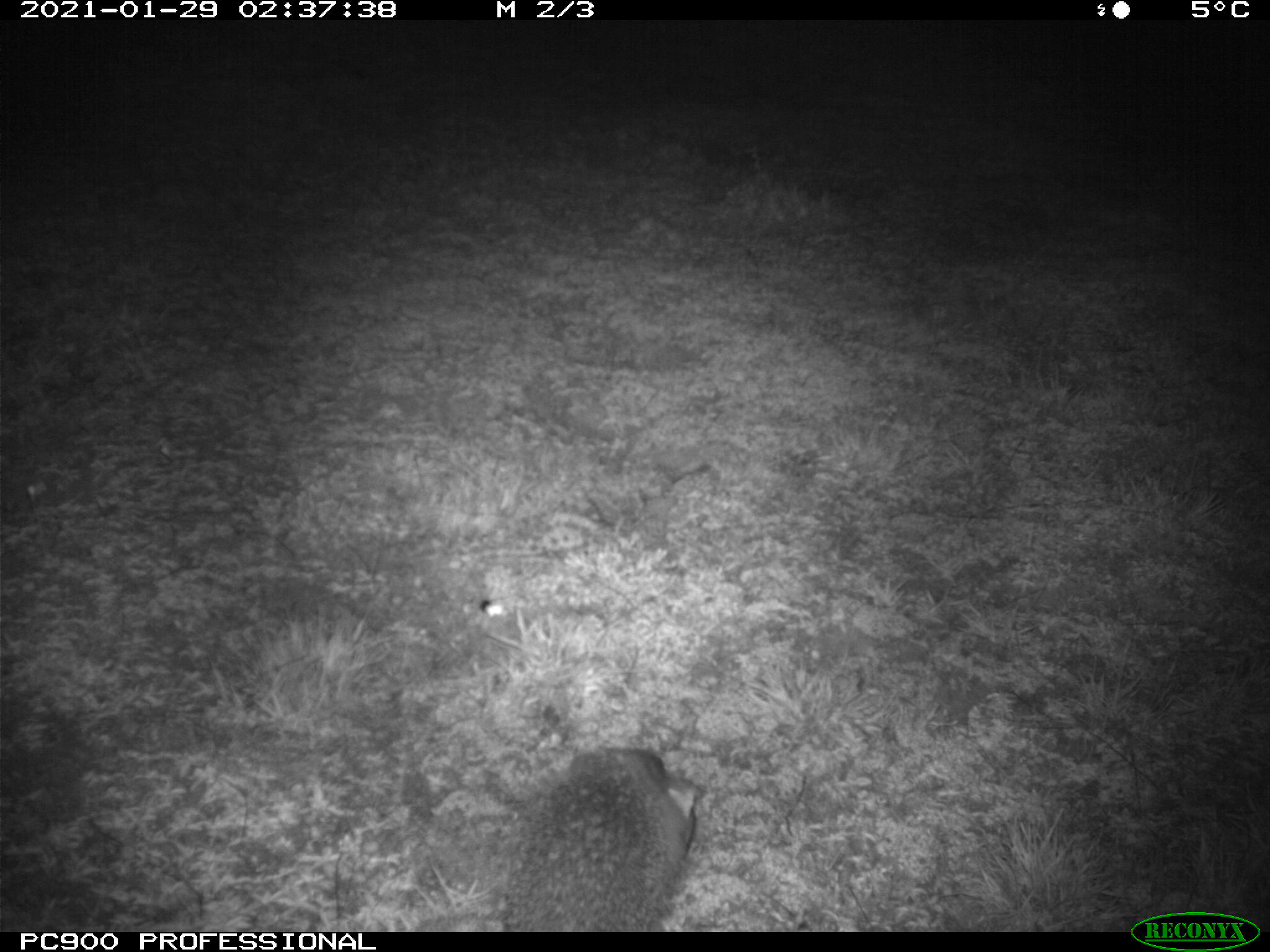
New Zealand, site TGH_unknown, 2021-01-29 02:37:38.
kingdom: Animalia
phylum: Chordata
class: Mammalia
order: Eulipotyphla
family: Erinaceidae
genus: Erinaceus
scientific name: Erinaceus europaeus europaeus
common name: european hedgehog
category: hedgehog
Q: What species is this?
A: Hedgehog (european hedgehog) (Erinaceus europaeus europaeus).